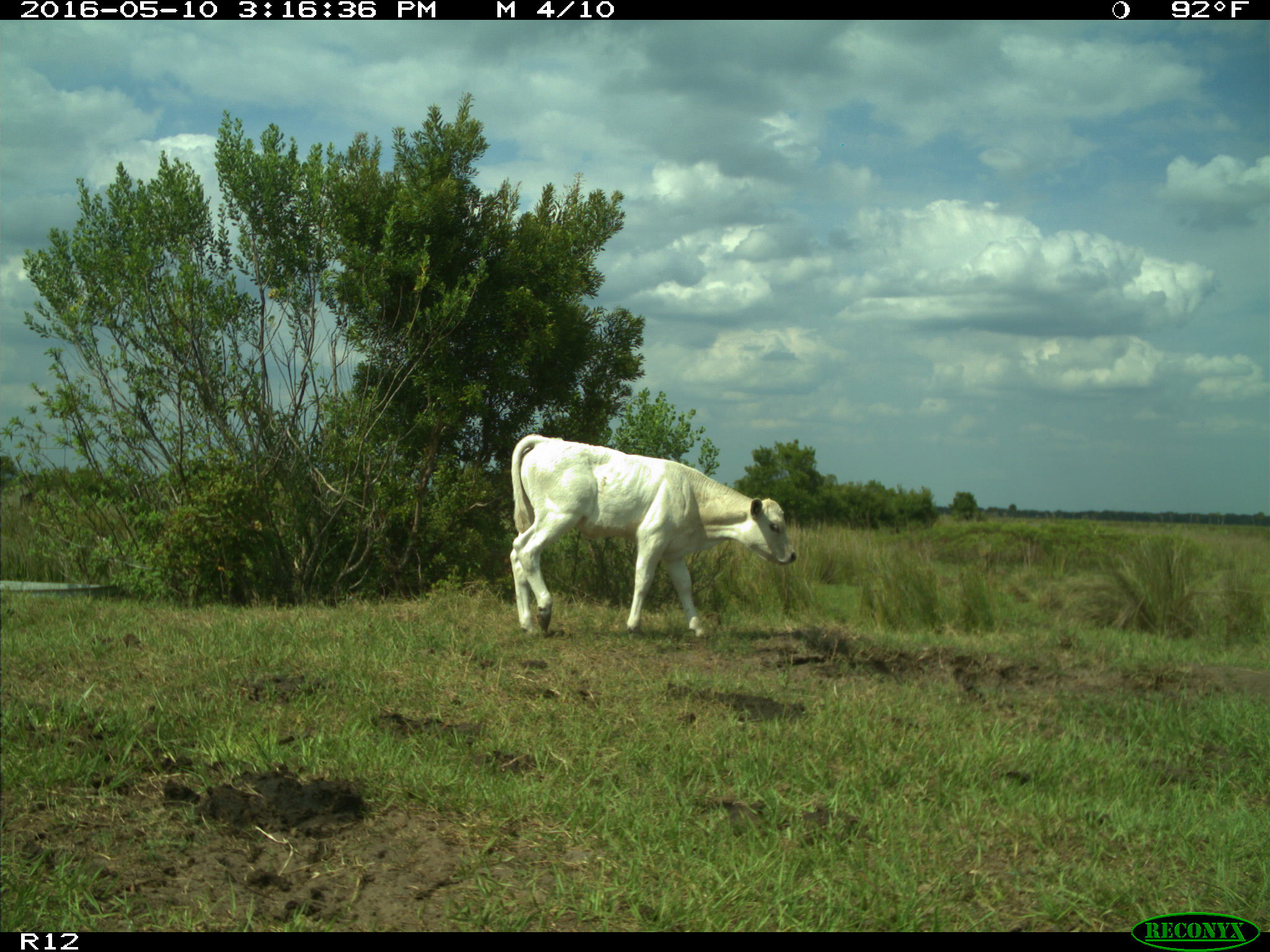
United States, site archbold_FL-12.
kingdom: Animalia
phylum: Chordata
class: Mammalia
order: Artiodactyla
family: Bovidae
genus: Bos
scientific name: Bos taurus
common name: domestic cow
Bos taurus (domestic cow).